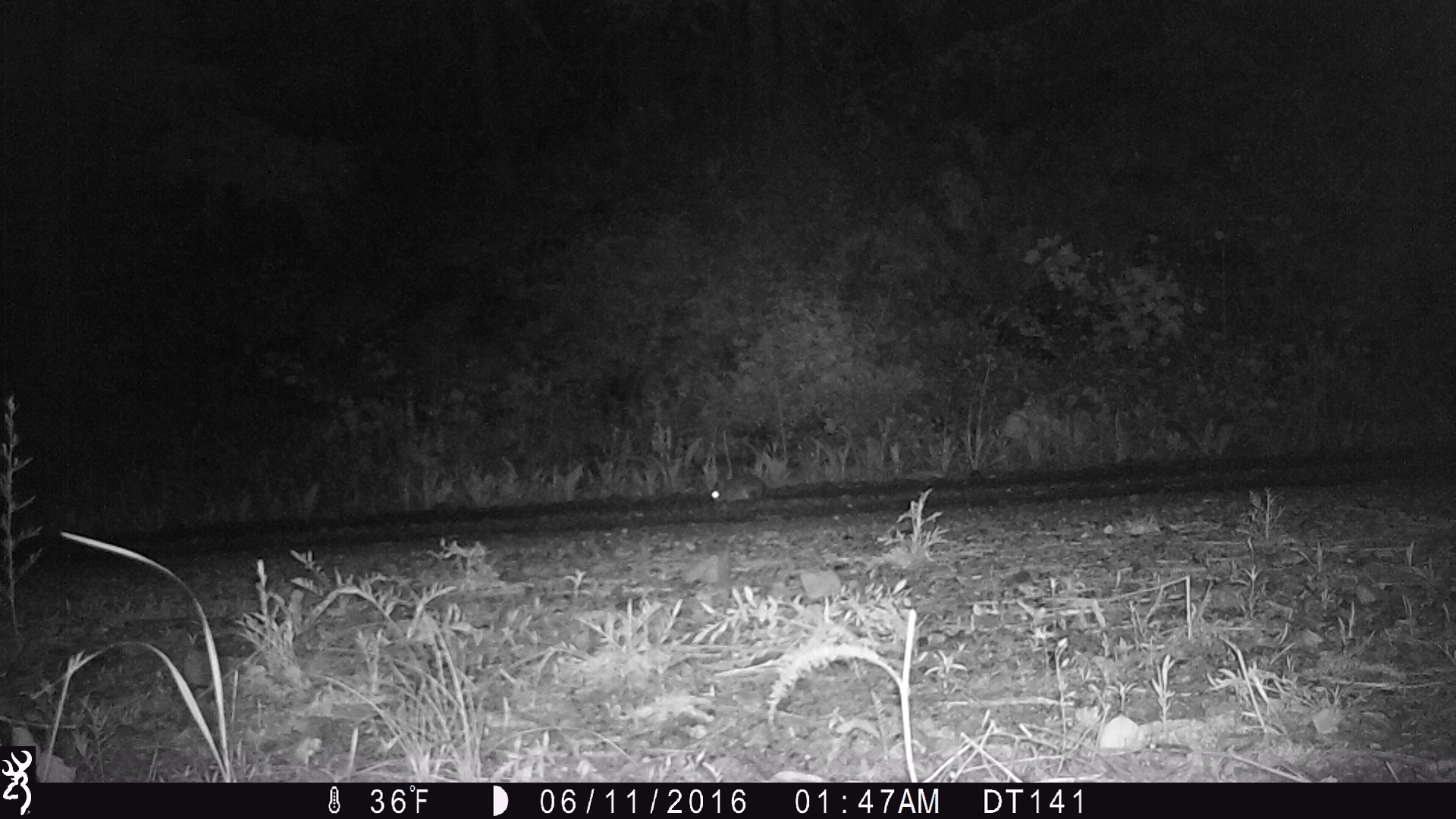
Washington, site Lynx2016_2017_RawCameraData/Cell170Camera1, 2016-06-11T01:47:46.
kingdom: Animalia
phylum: Chordata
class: Mammalia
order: Lagomorpha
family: Leporidae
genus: Lepus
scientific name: Lepus americanus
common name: snowshoe hare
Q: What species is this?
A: Lepus americanus (snowshoe hare).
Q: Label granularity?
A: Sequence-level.